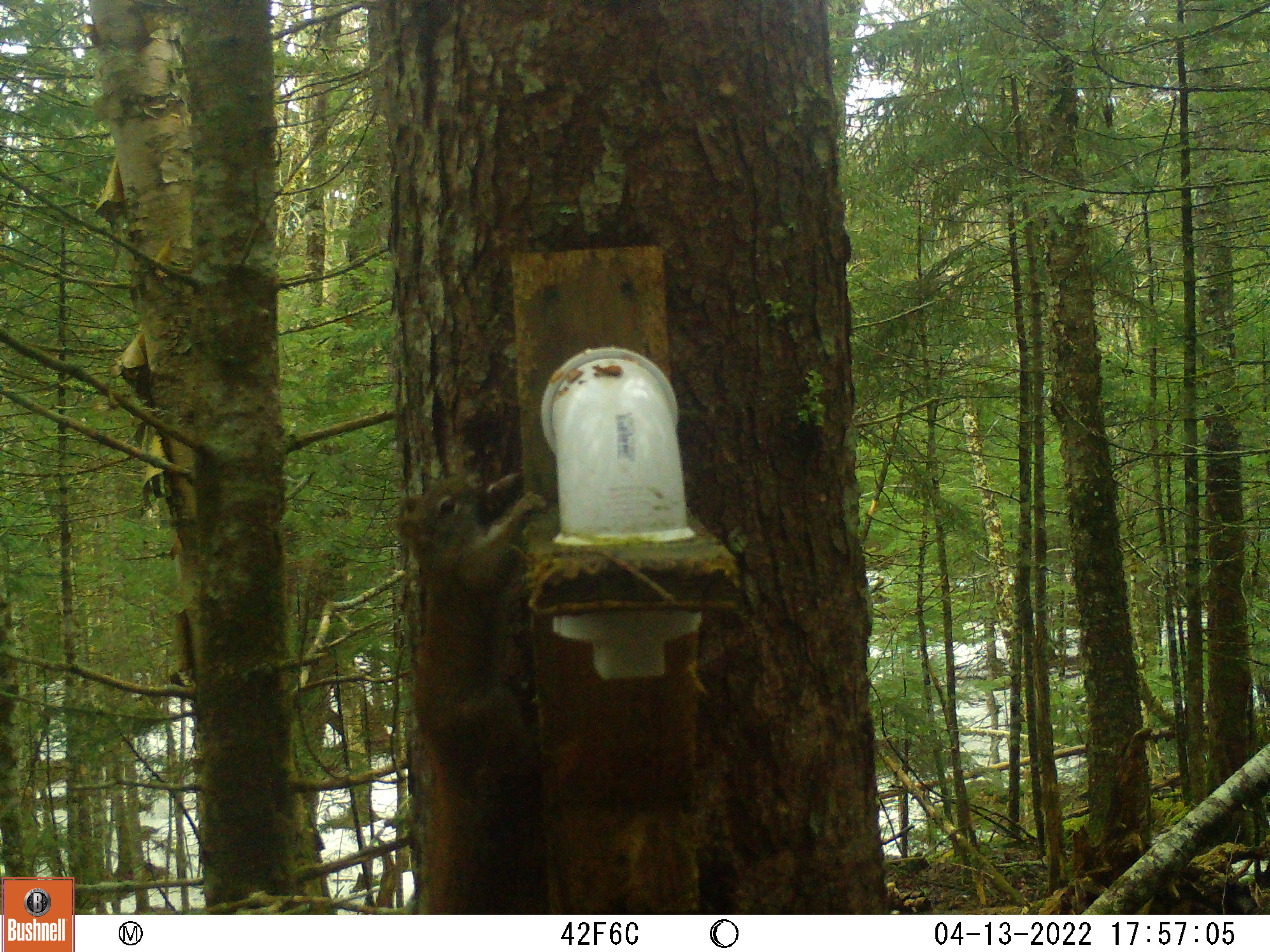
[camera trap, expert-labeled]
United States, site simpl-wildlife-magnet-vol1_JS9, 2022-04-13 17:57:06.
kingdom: Animalia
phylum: Chordata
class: Mammalia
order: Rodentia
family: Sciuridae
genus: Tamiasciurus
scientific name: Tamiasciurus hudsonicus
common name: red squirrel